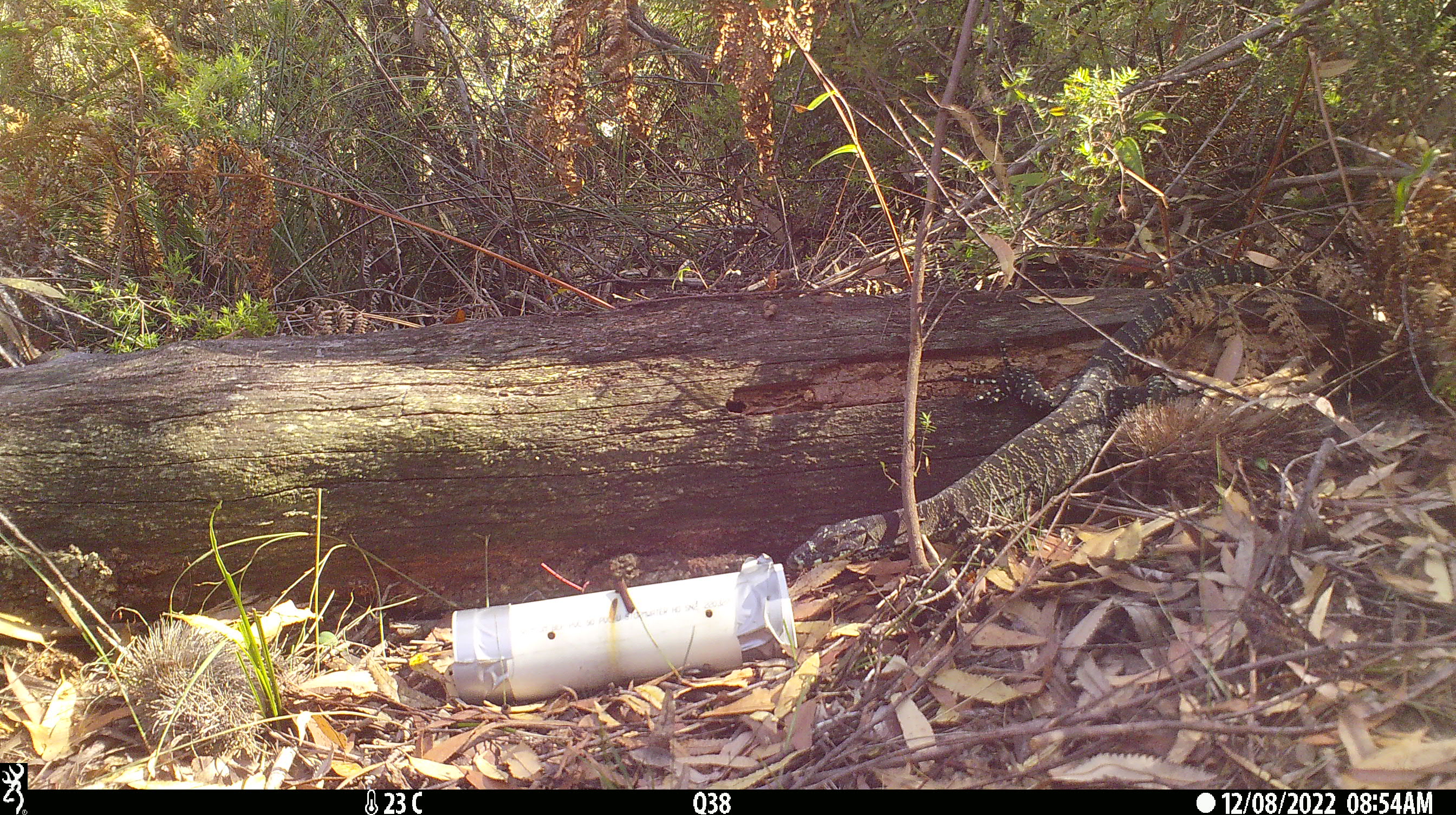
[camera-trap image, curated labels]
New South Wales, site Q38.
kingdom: Animalia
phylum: Chordata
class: Reptilia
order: Squamata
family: Varanidae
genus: Varanus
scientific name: Varanus varius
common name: lace monitor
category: goanna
Goanna (lace monitor) (Varanus varius).